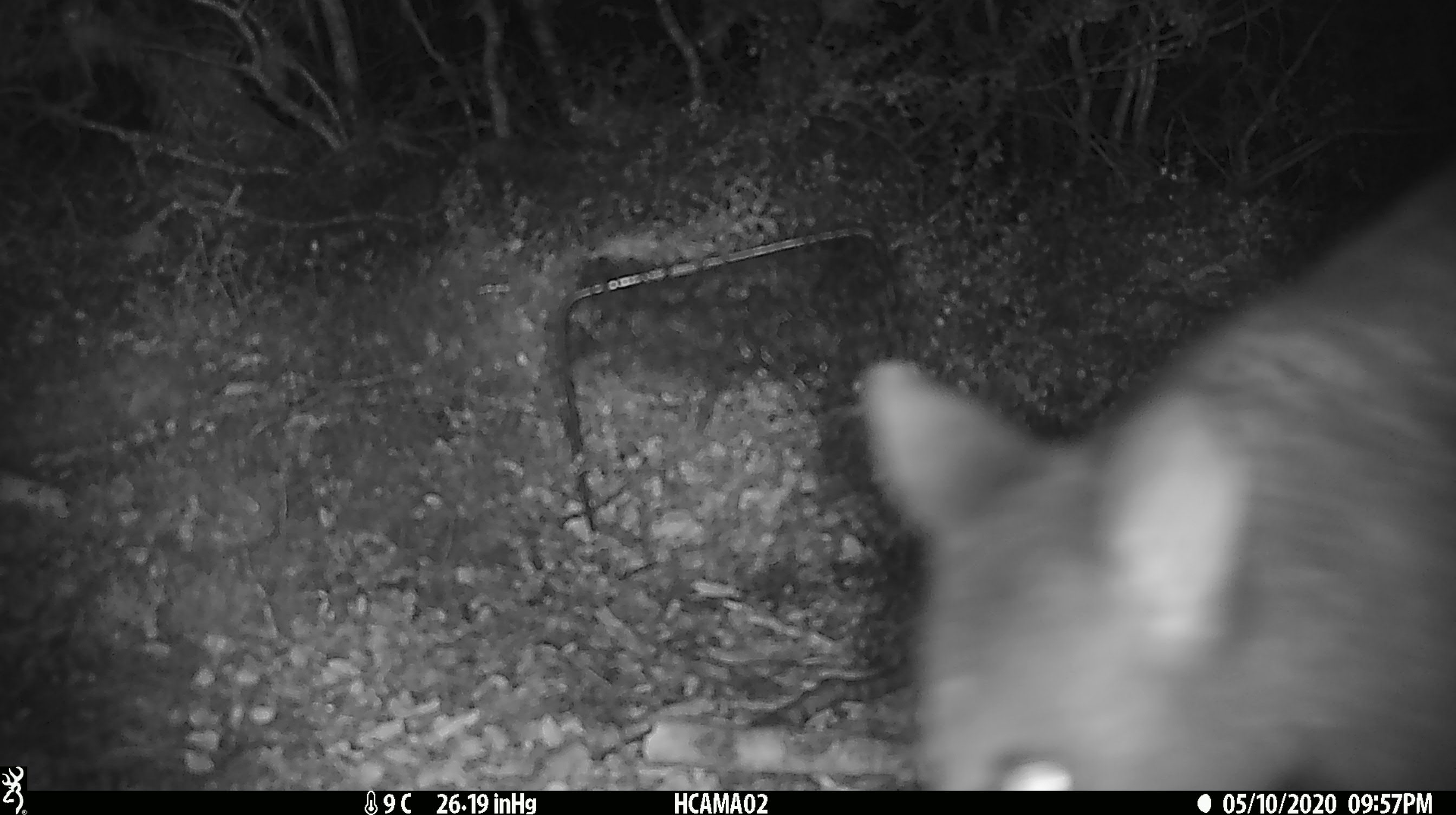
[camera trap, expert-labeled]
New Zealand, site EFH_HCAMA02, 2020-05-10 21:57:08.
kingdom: Animalia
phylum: Chordata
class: Mammalia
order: Diprotodontia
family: Phalangeridae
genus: Trichosurus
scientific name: Trichosurus vulpecula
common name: common brushtail possum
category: possum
Possum (common brushtail possum) (Trichosurus vulpecula).